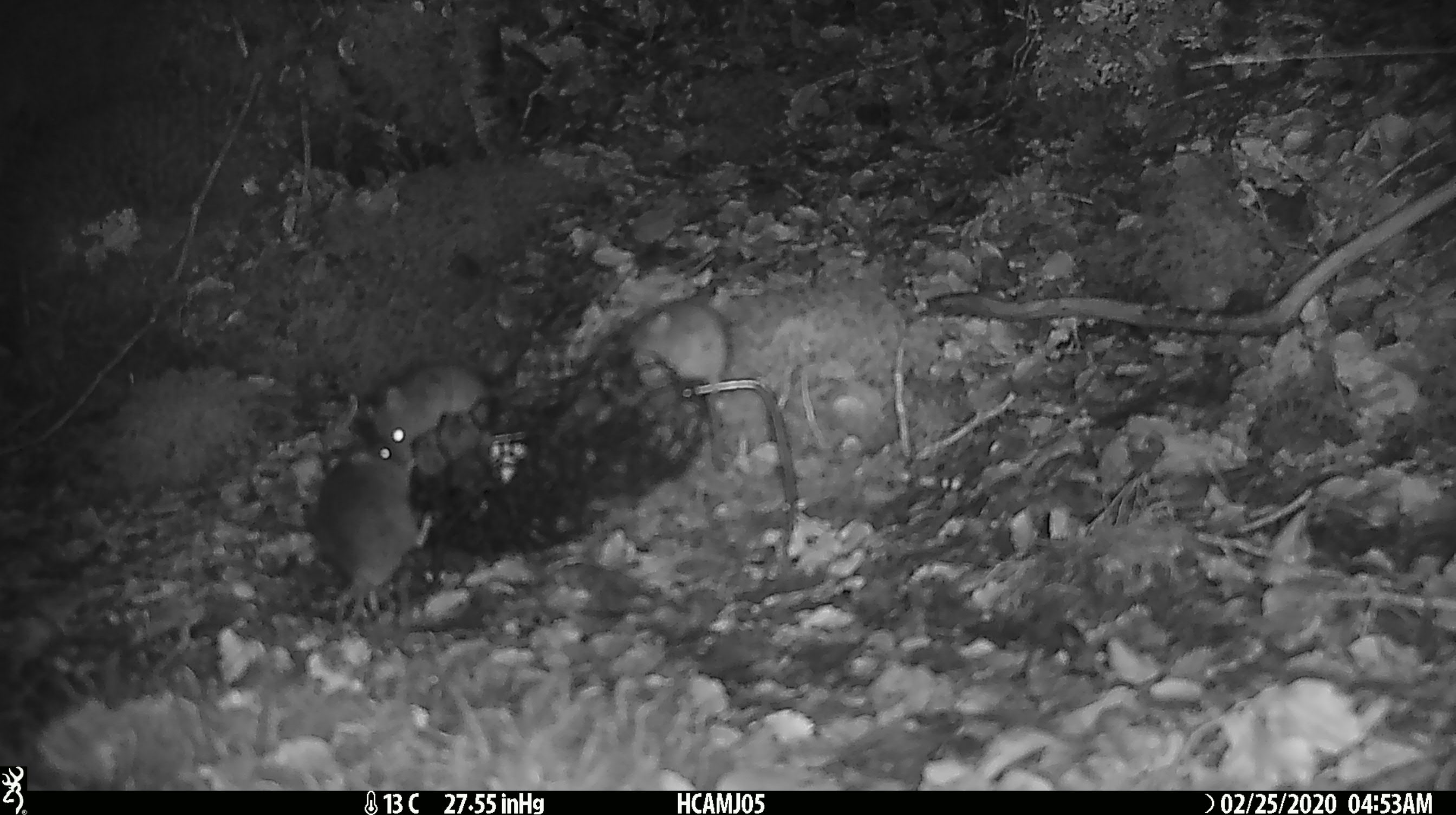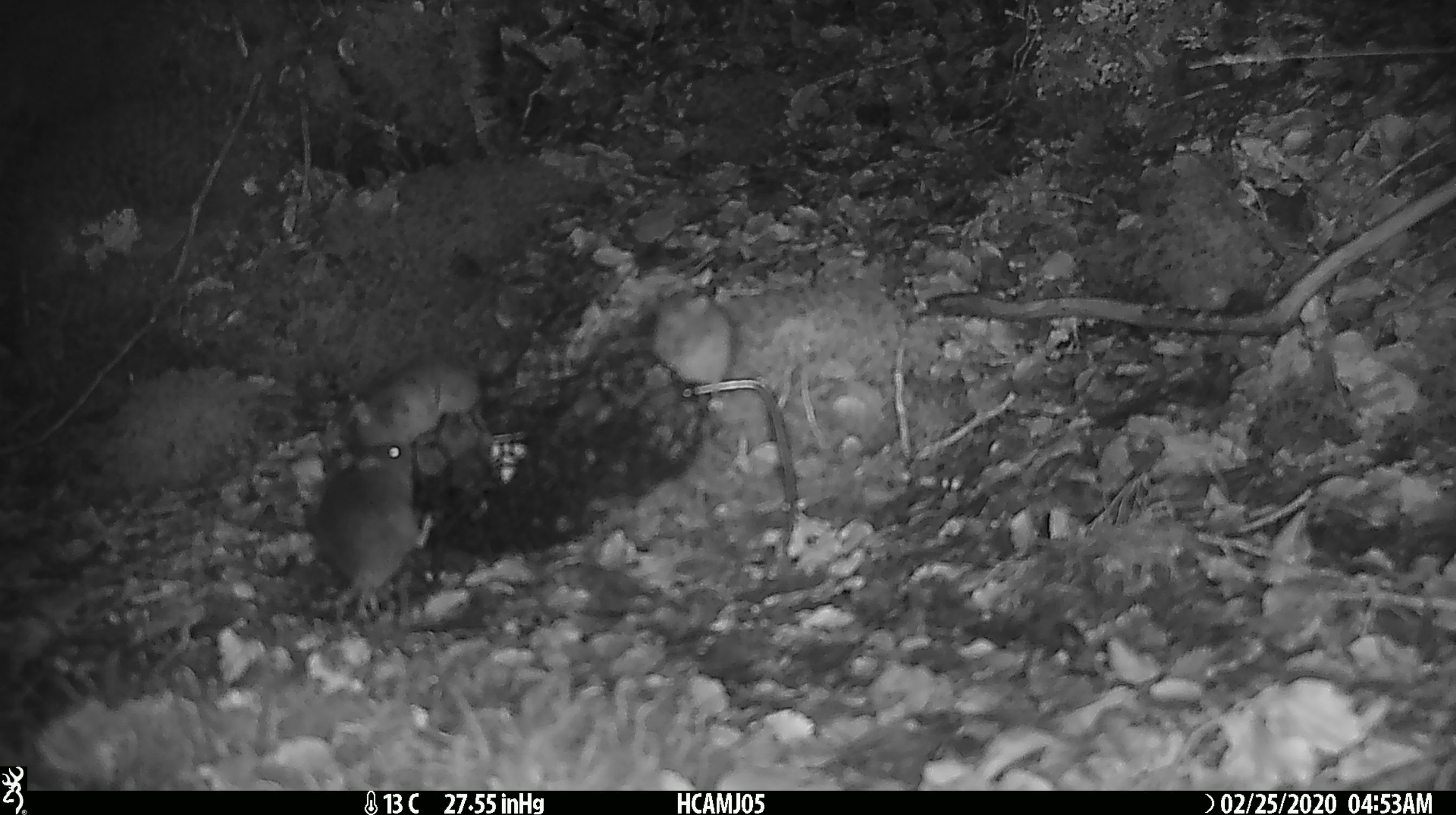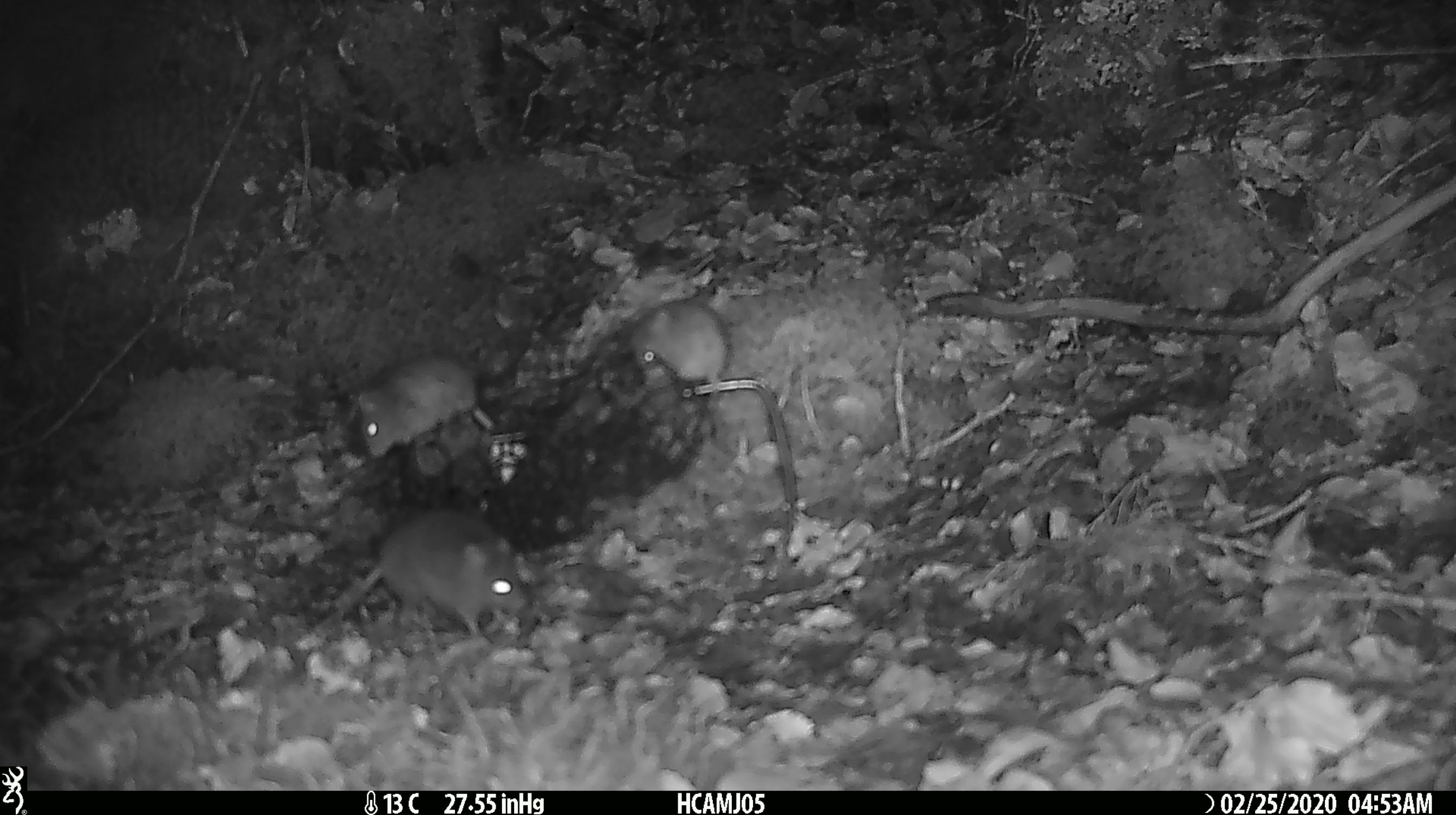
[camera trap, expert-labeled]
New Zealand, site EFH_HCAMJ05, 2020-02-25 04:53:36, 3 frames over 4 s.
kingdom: Animalia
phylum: Chordata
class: Mammalia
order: Rodentia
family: Muridae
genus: Mus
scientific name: Mus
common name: mouse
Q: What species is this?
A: Mouse (Mus).